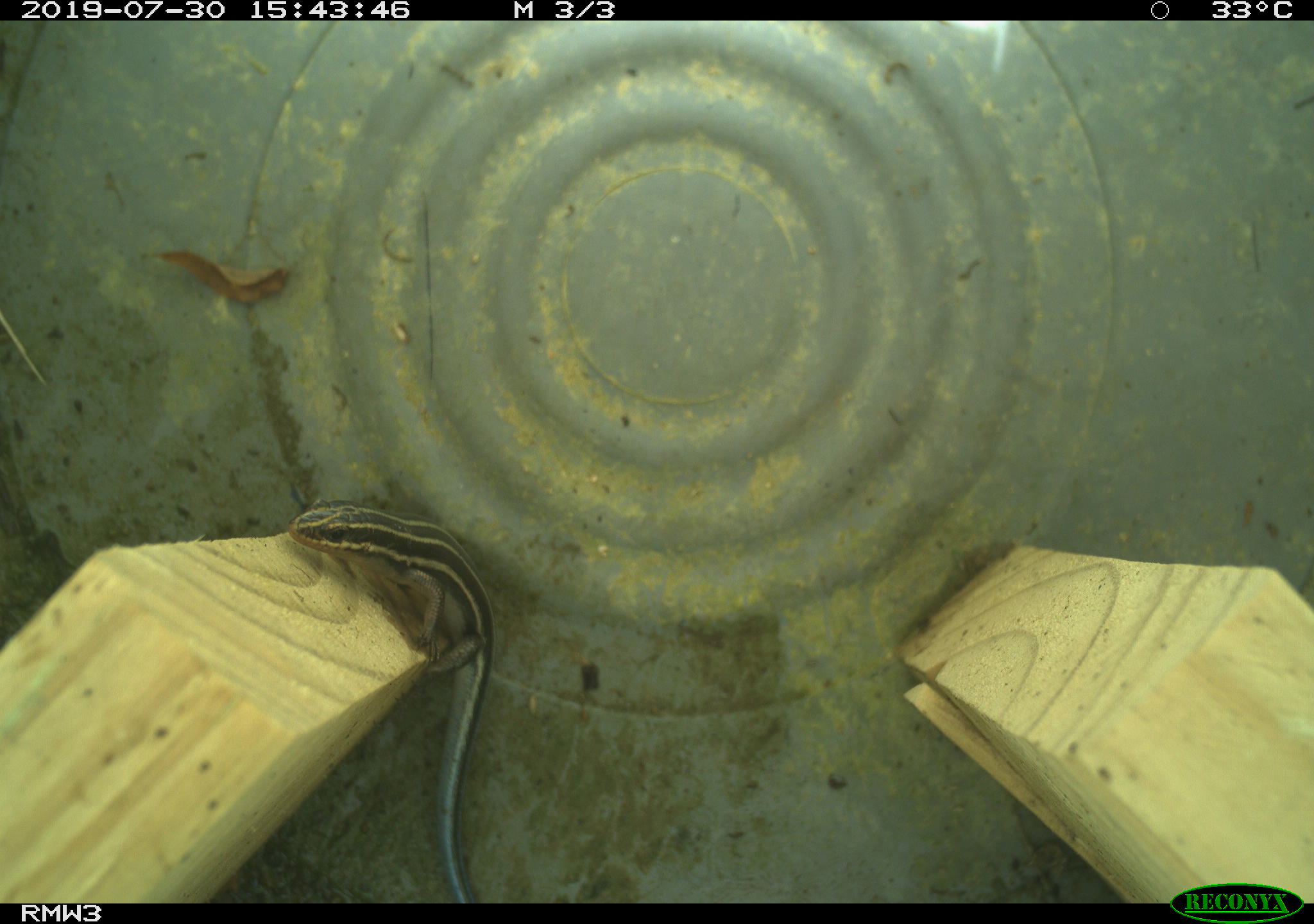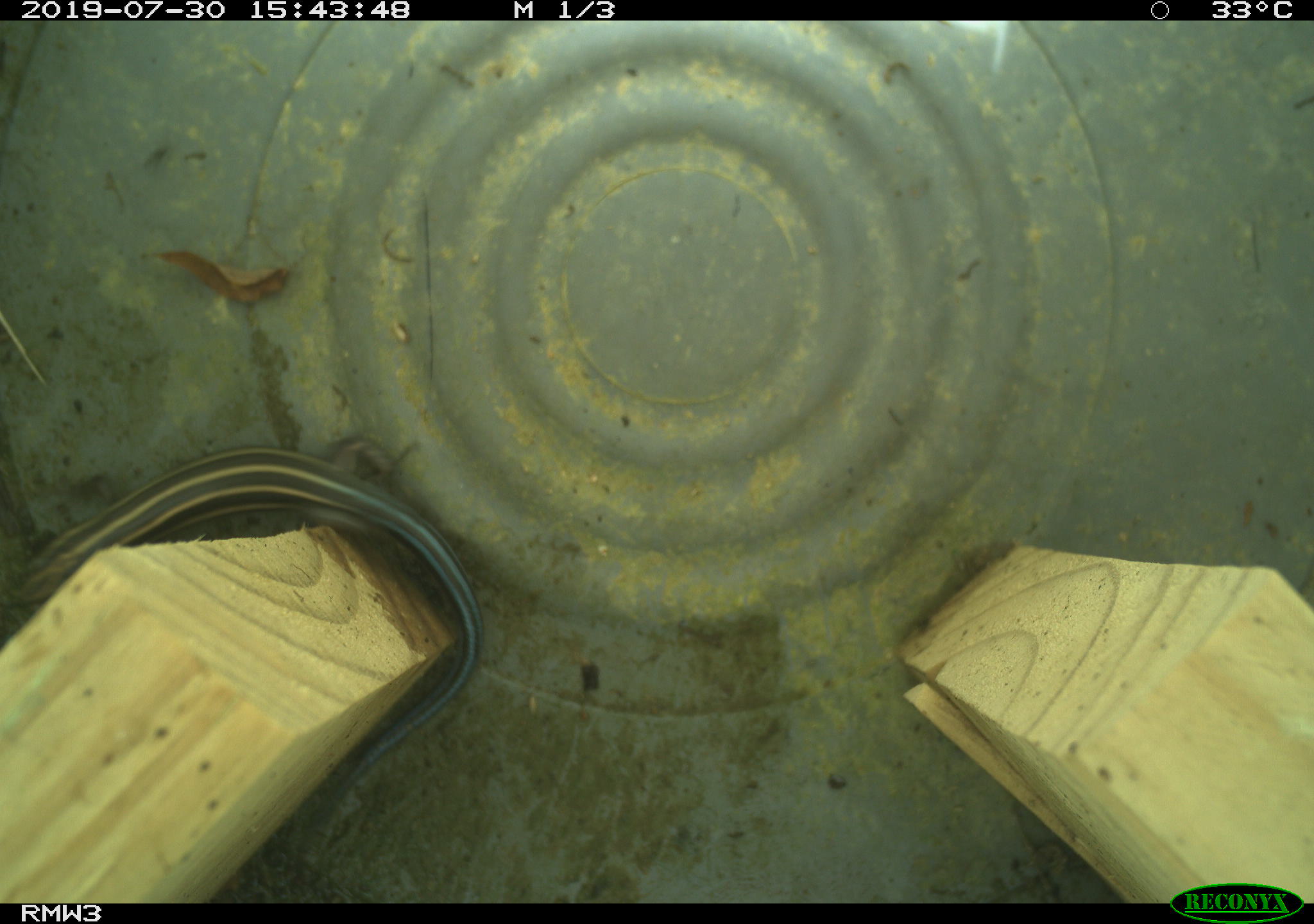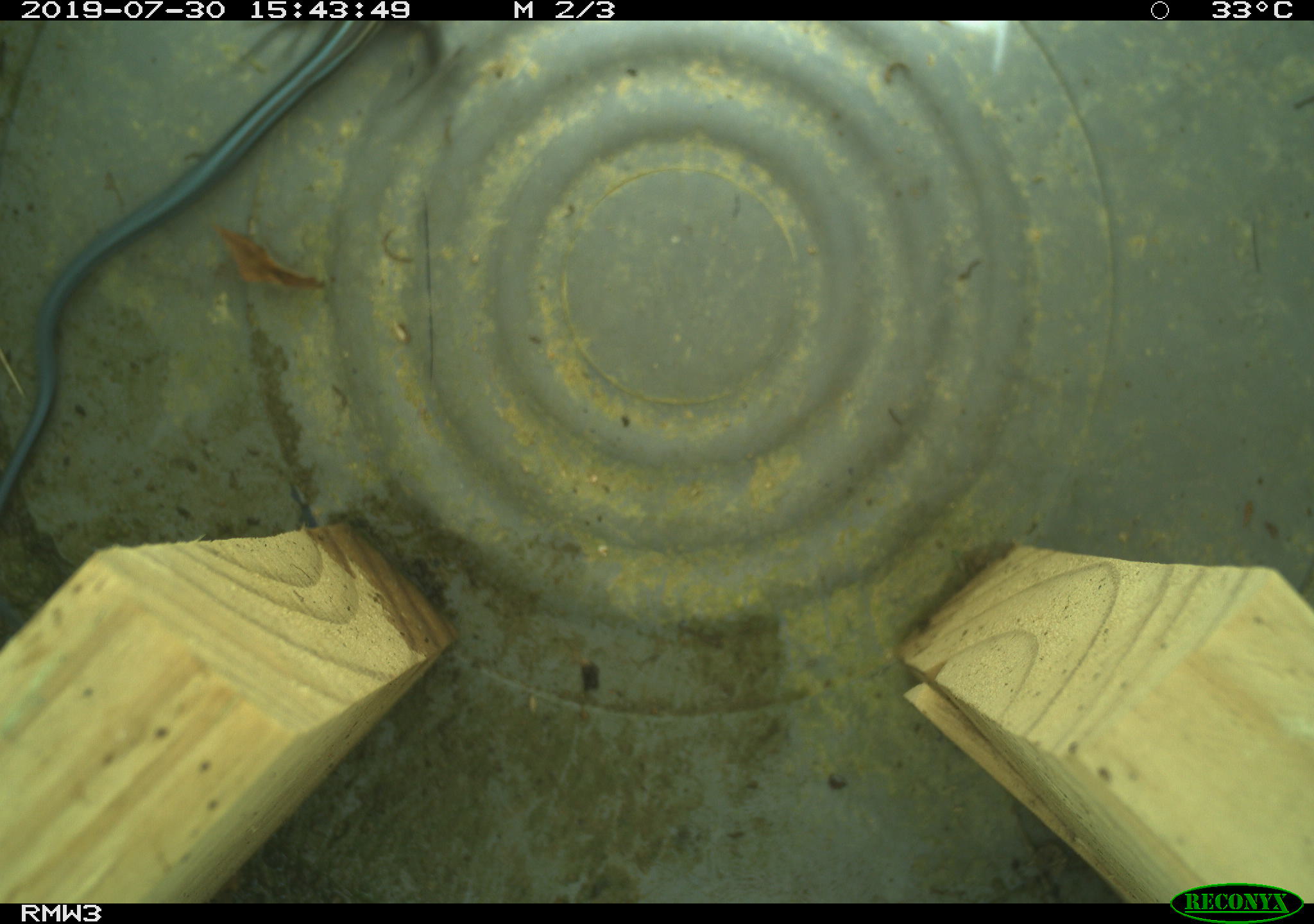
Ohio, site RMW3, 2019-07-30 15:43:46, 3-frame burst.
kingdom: Animalia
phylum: Chordata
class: Reptilia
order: Squamata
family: Scincidae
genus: Plestiodon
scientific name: Plestiodon fasciatus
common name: common five-lined skink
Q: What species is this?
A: Common five-lined skink (Plestiodon fasciatus).